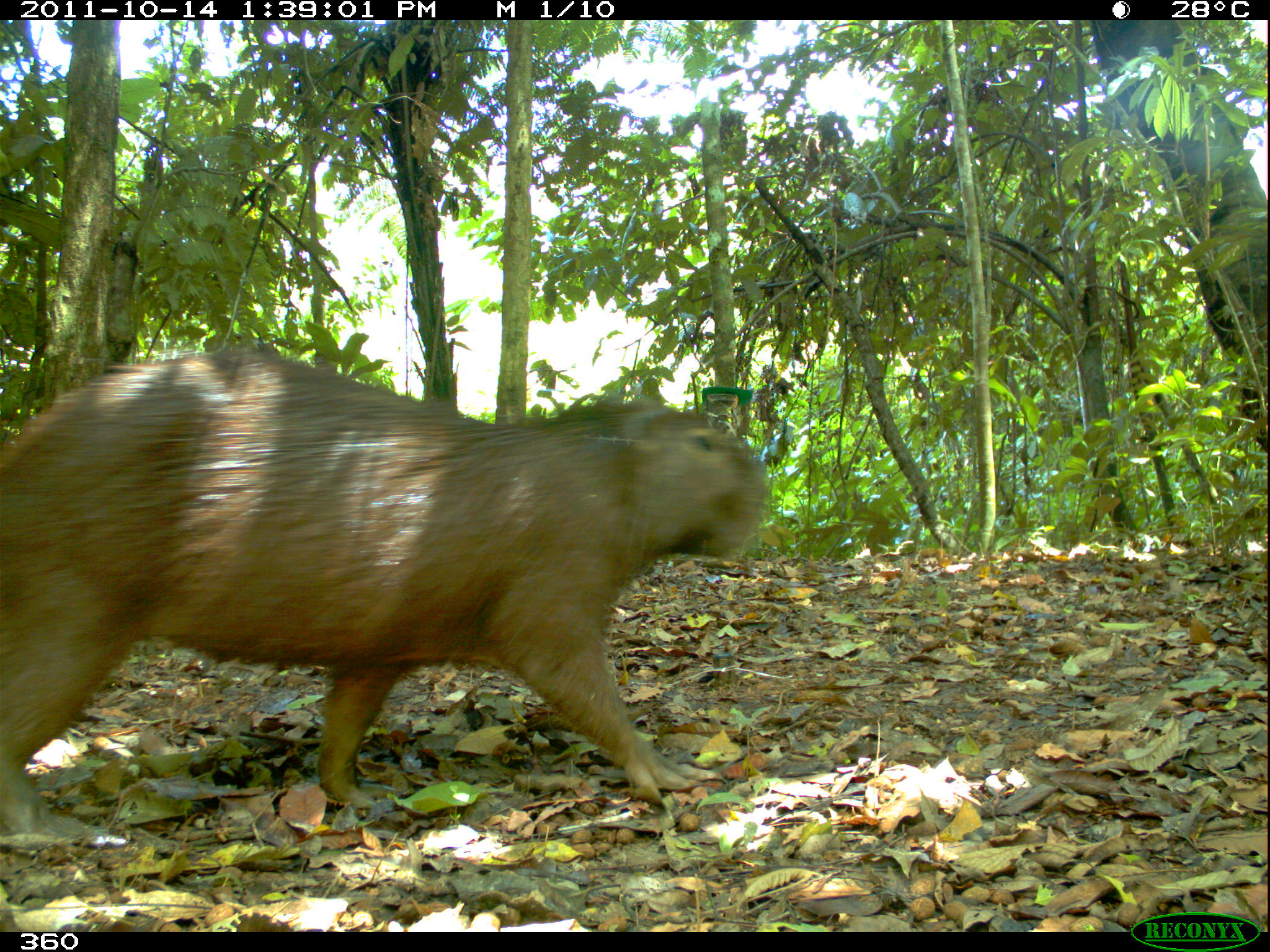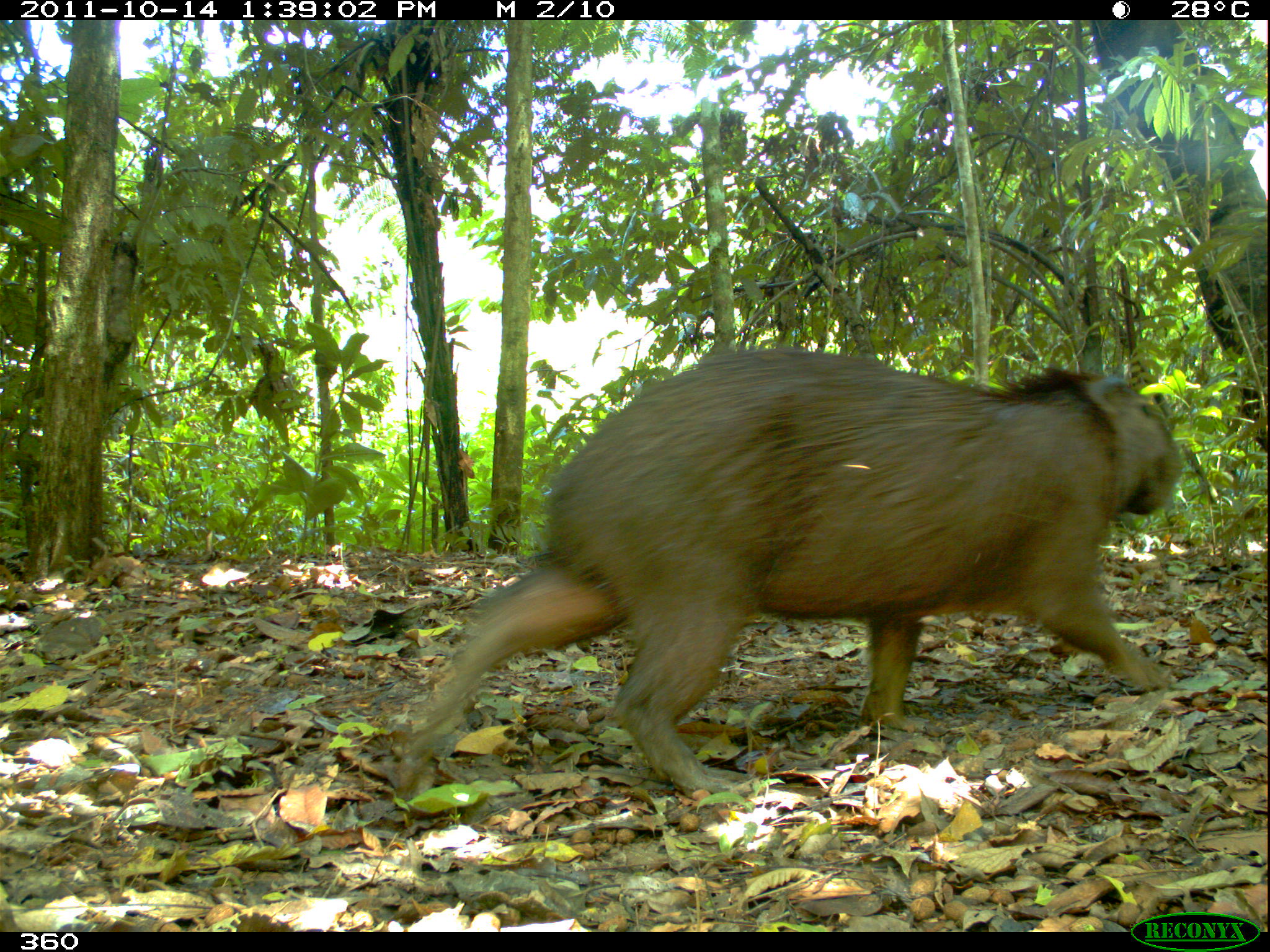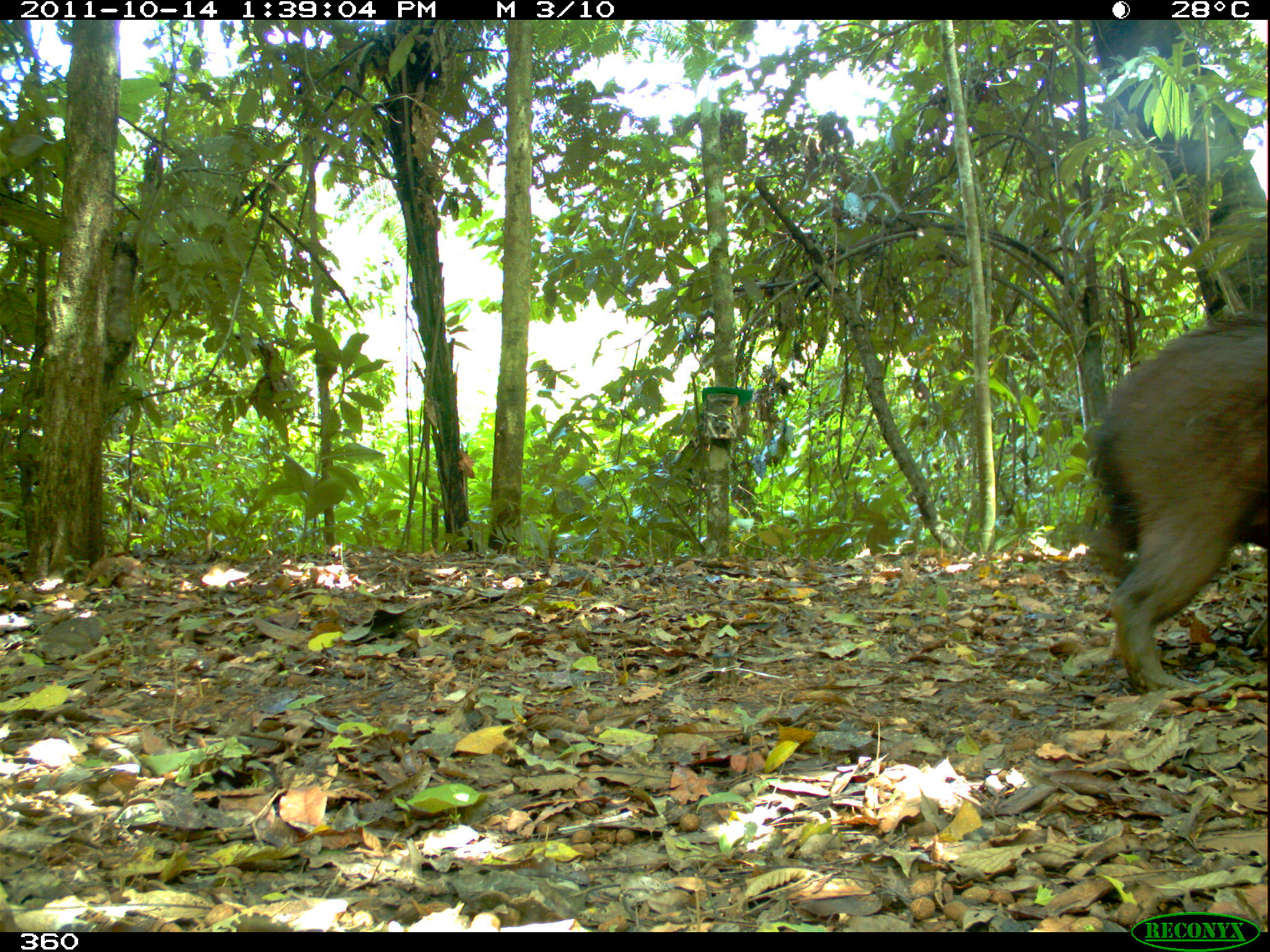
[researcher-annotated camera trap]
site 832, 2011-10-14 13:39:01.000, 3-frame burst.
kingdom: Animalia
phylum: Chordata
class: Mammalia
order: Rodentia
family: Caviidae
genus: Hydrochoerus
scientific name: Hydrochoerus hydrochaeris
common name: capybara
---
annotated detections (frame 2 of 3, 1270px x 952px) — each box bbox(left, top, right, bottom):
hydrochoerus hydrochaeris: bbox(388, 343, 1190, 800)